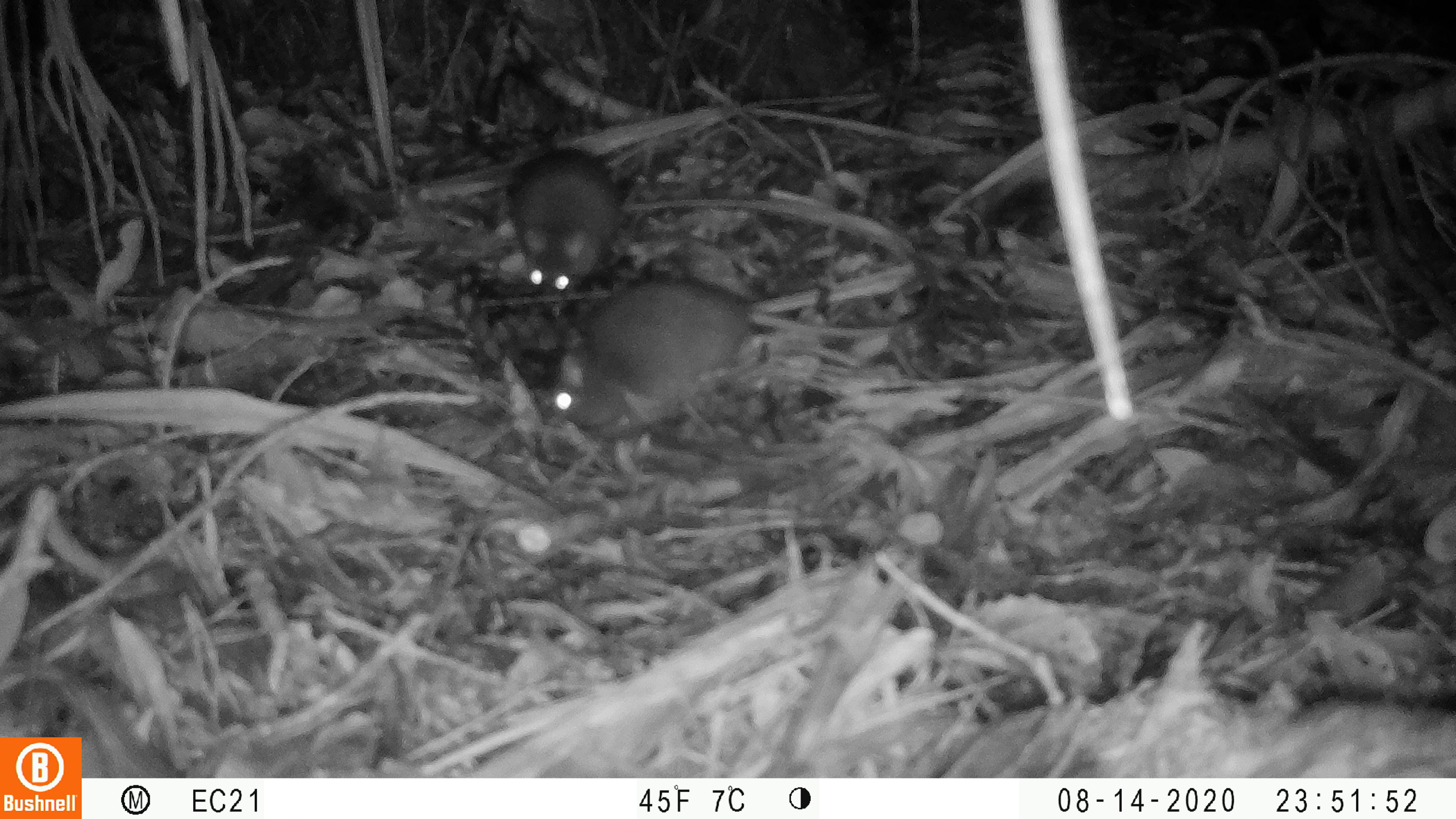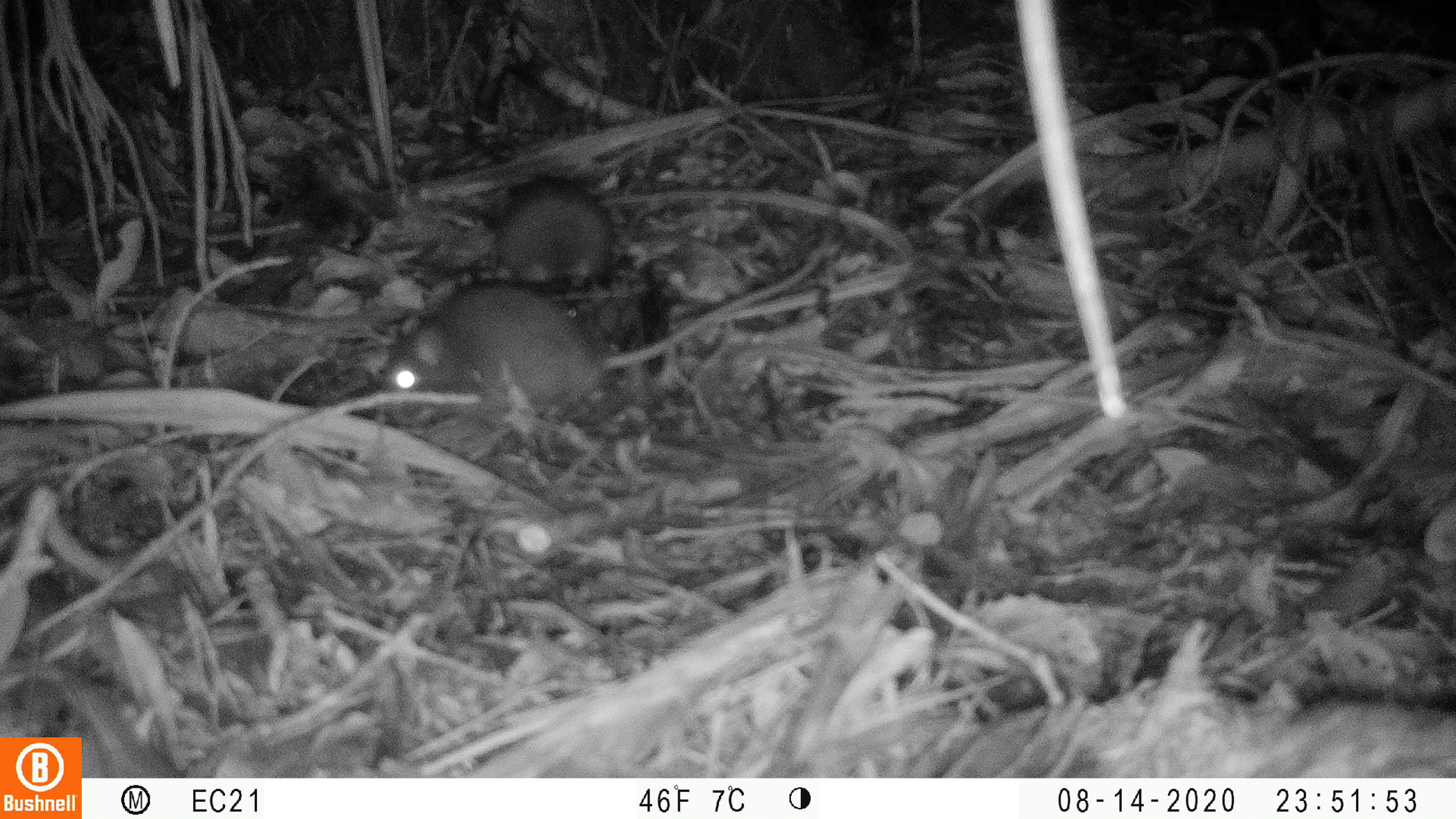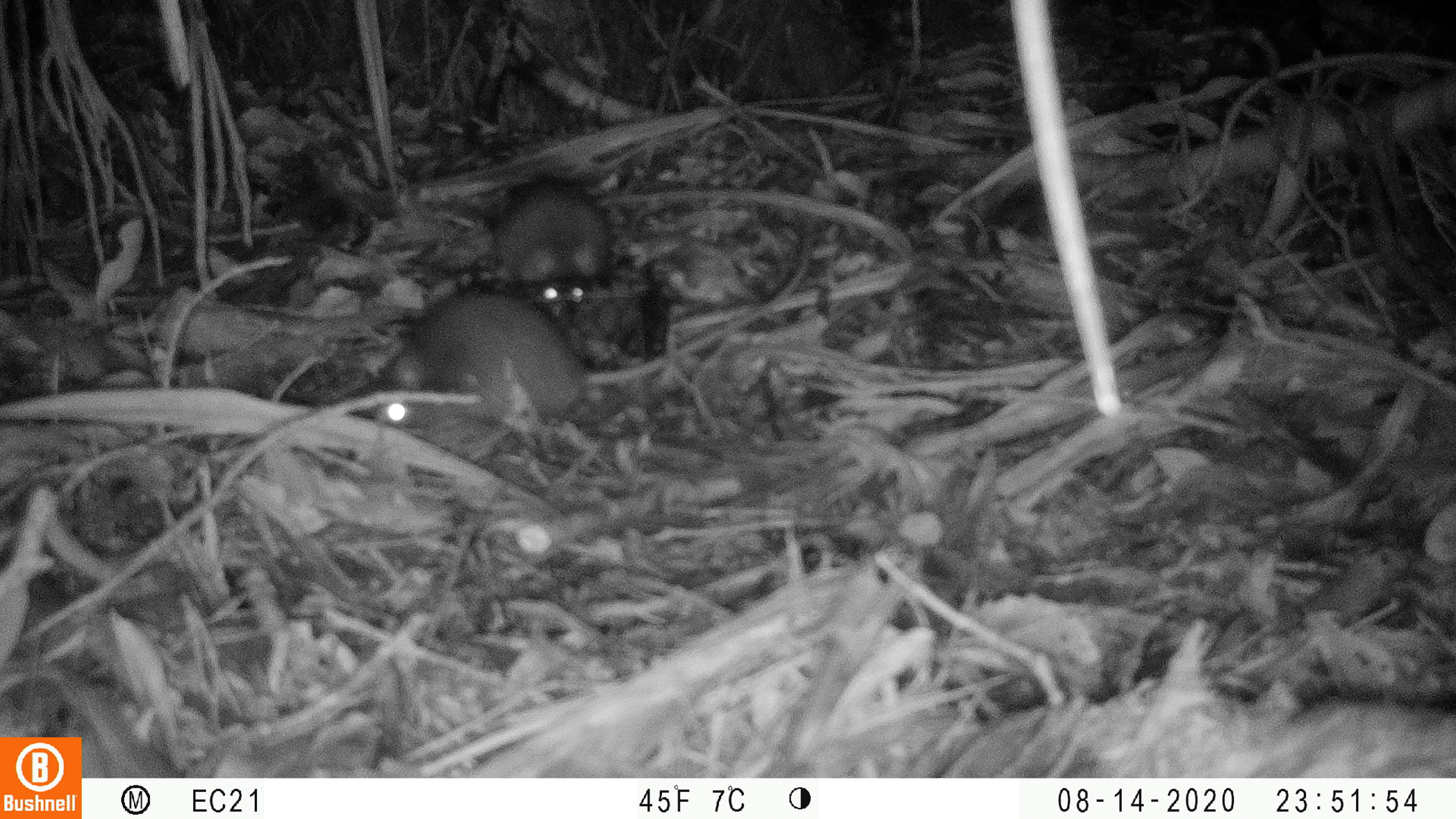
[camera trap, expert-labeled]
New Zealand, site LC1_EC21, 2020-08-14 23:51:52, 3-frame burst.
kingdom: Animalia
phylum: Chordata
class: Mammalia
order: Rodentia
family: Muridae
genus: Rattus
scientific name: Rattus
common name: rat